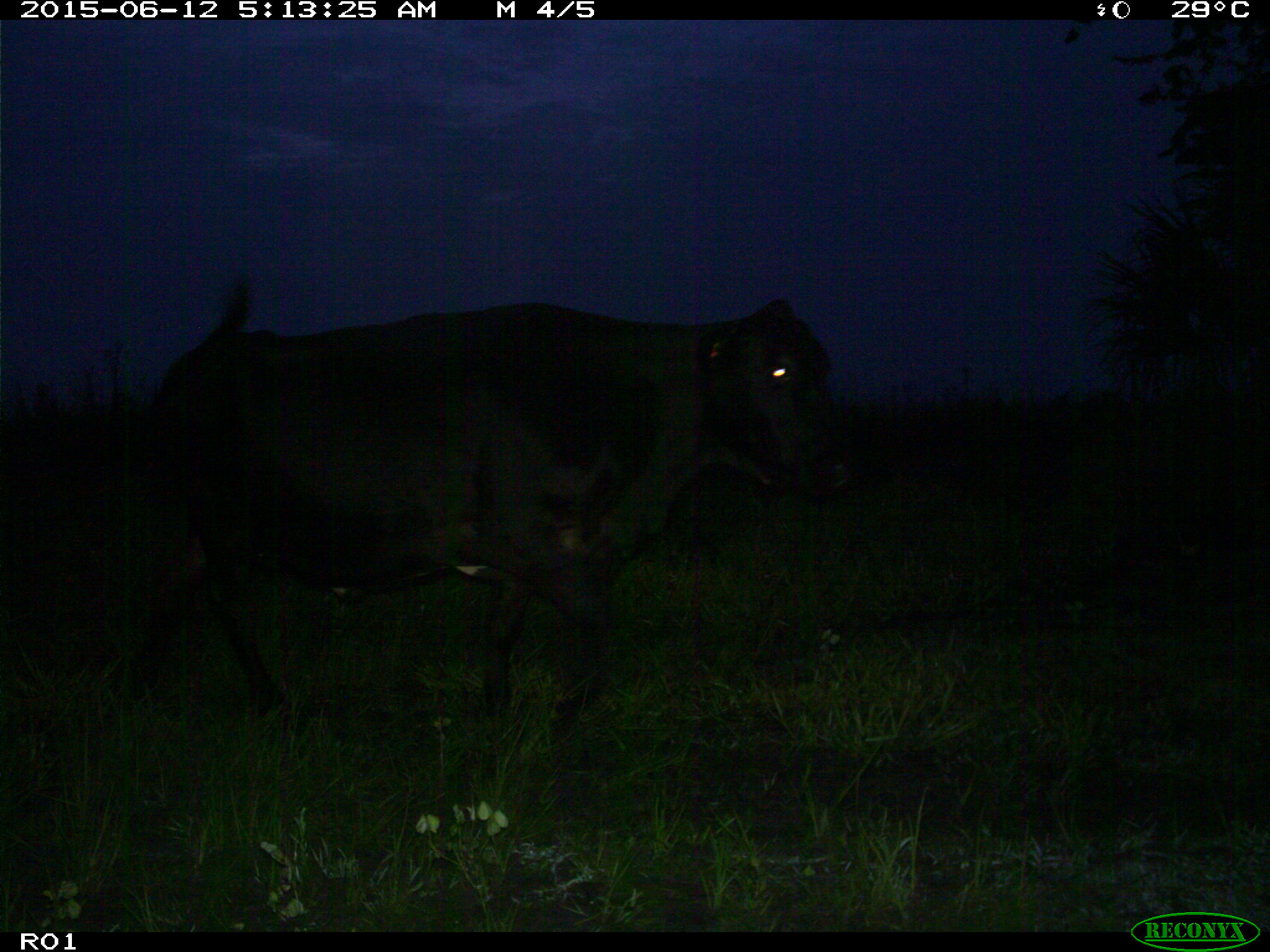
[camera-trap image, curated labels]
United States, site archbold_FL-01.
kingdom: Animalia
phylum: Chordata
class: Mammalia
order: Artiodactyla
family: Bovidae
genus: Bos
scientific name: Bos taurus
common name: domestic cow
Bos taurus (domestic cow).